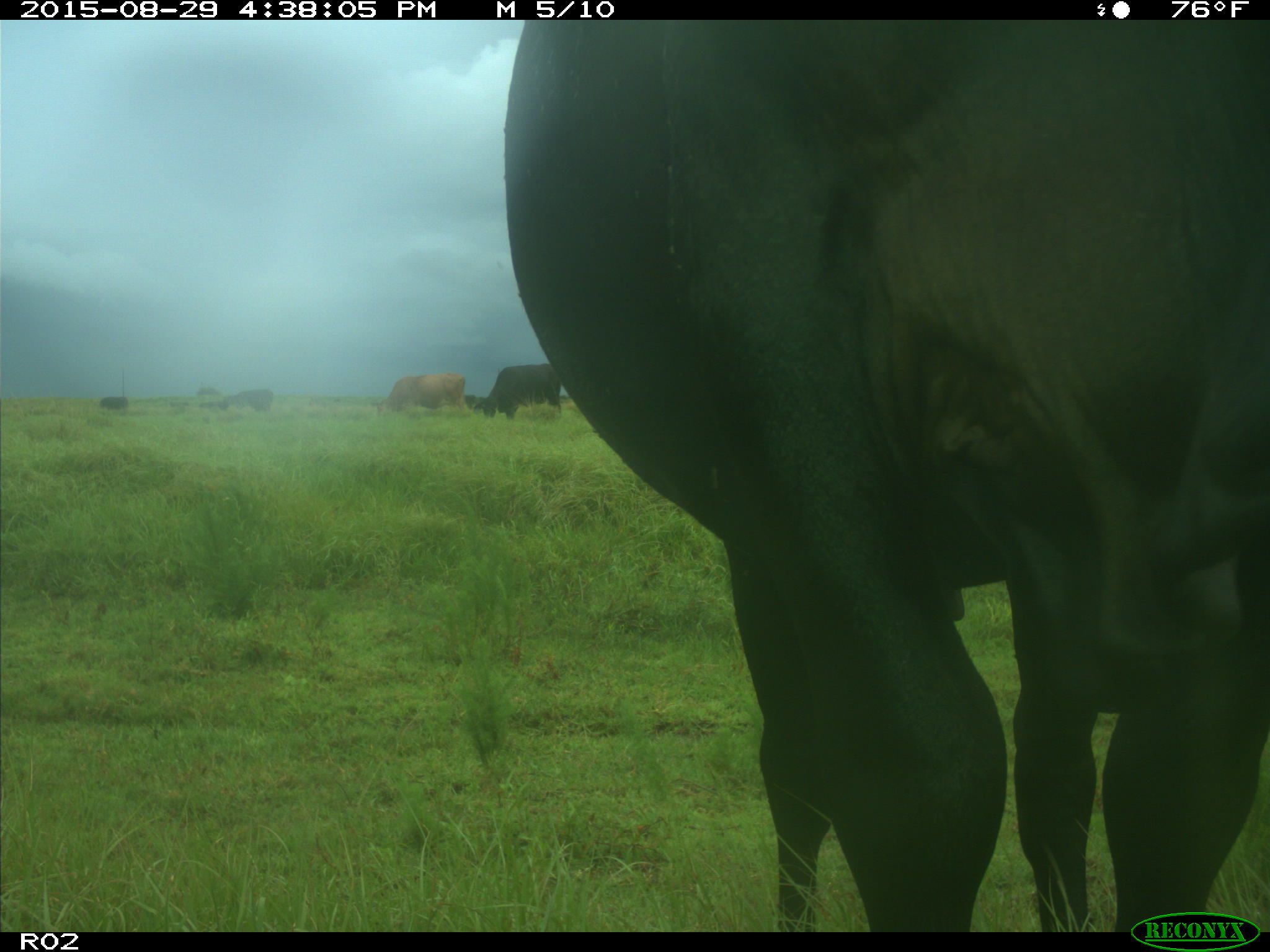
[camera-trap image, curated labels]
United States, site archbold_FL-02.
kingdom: Animalia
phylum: Chordata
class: Mammalia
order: Artiodactyla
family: Bovidae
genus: Bos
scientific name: Bos taurus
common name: domestic cow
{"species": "Bos taurus (domestic cow)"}